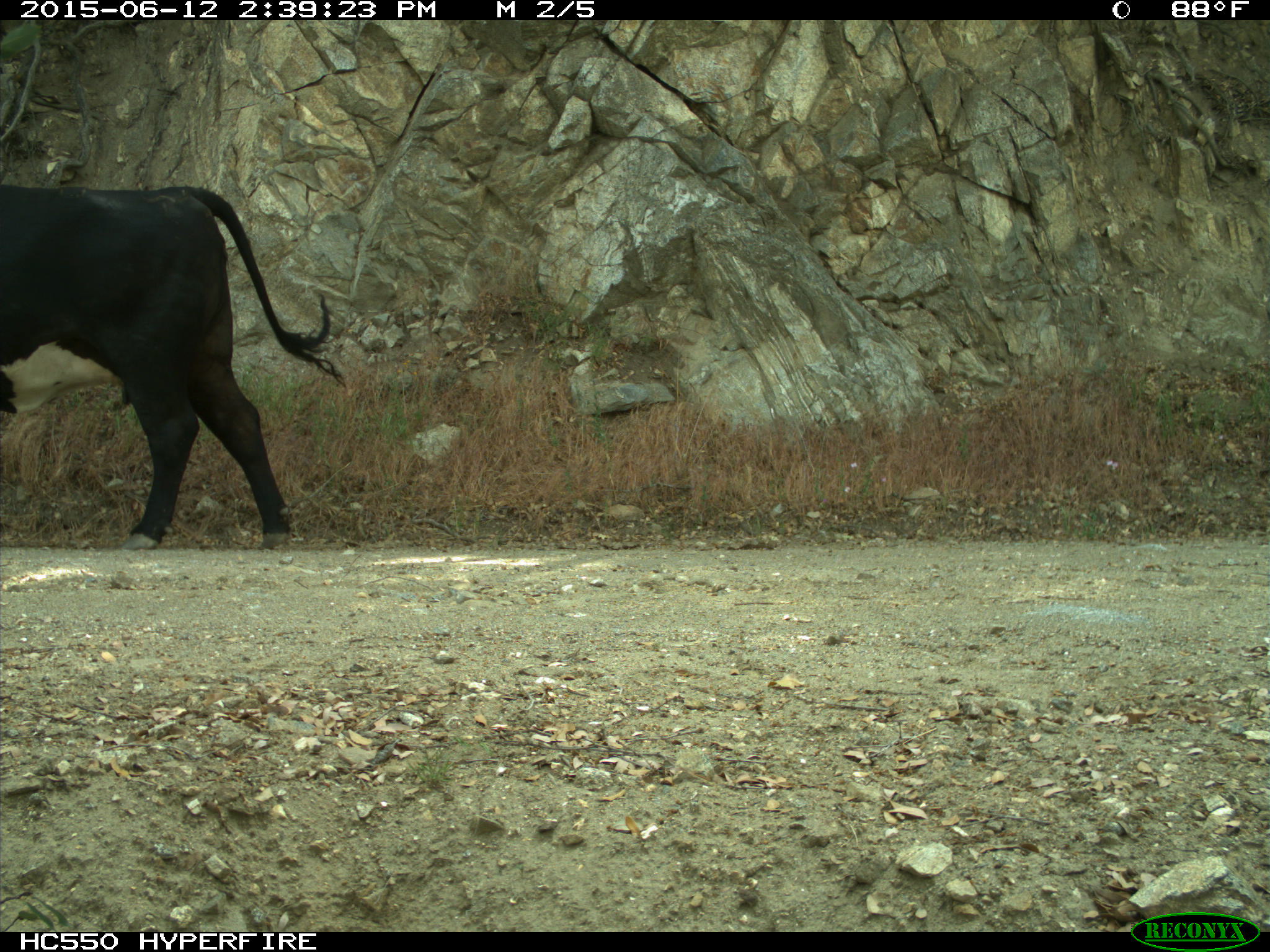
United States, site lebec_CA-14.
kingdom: Animalia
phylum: Chordata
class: Mammalia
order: Artiodactyla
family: Bovidae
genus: Bos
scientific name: Bos taurus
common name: domestic cow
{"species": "Bos taurus (domestic cow)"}